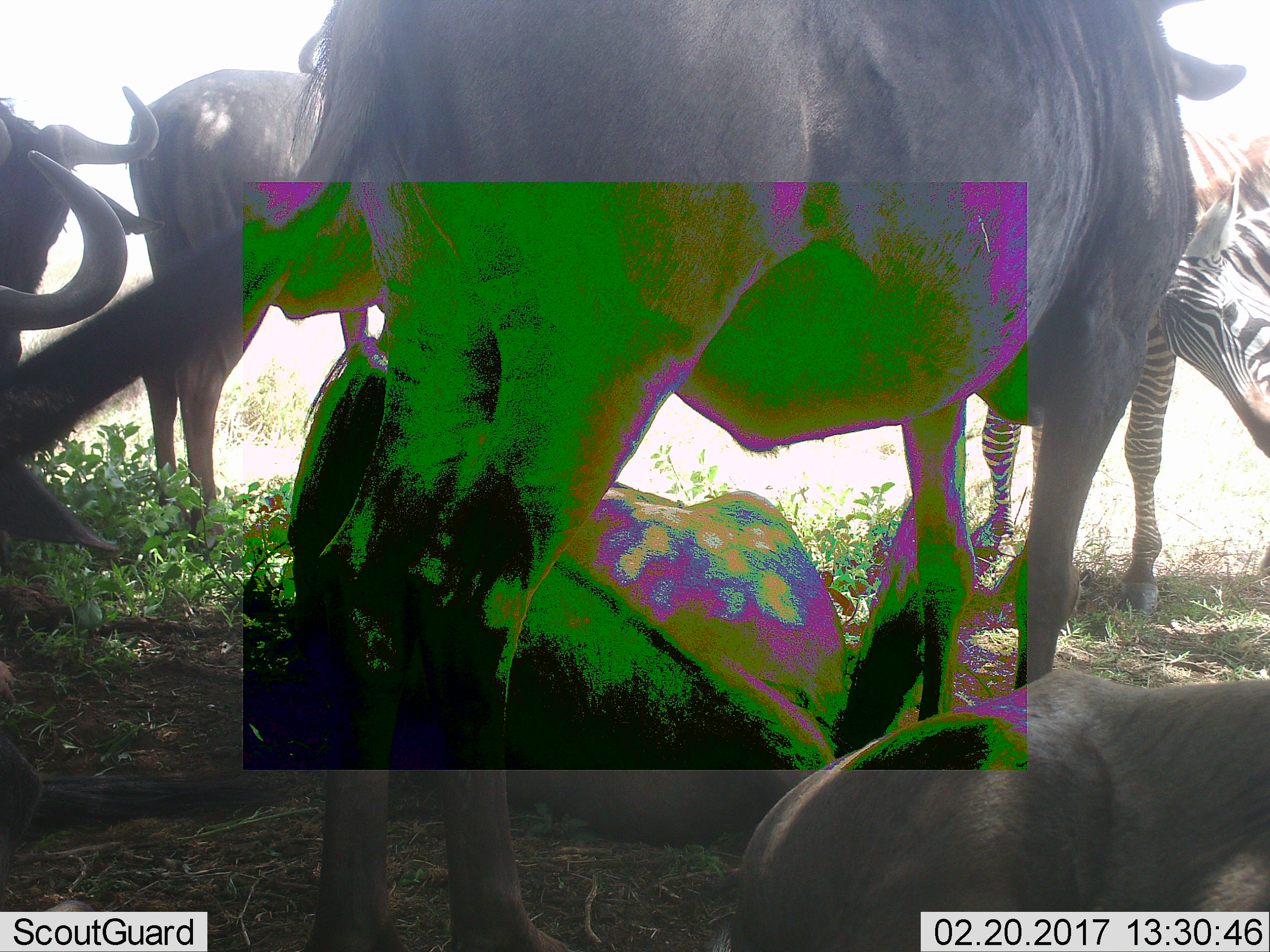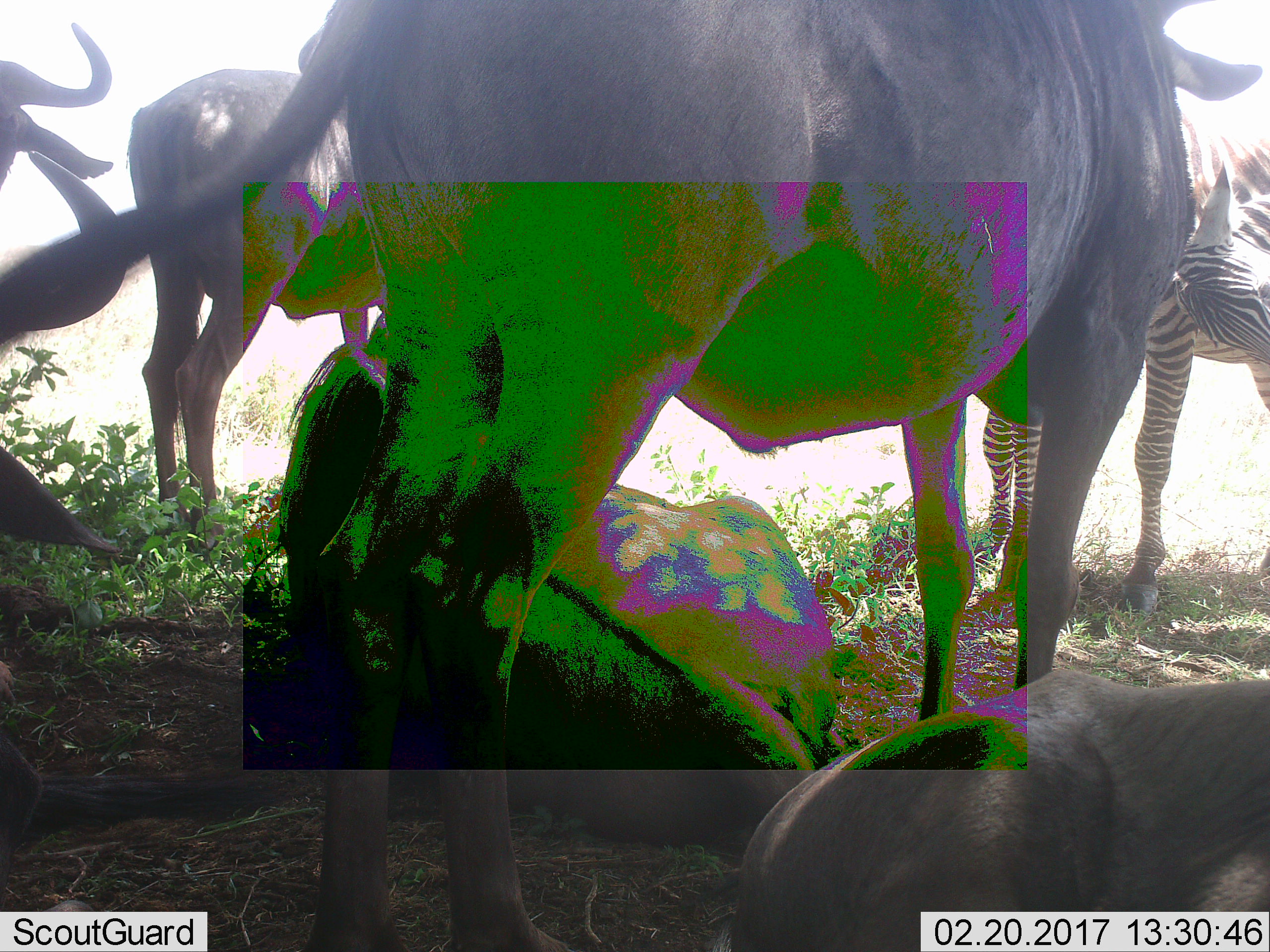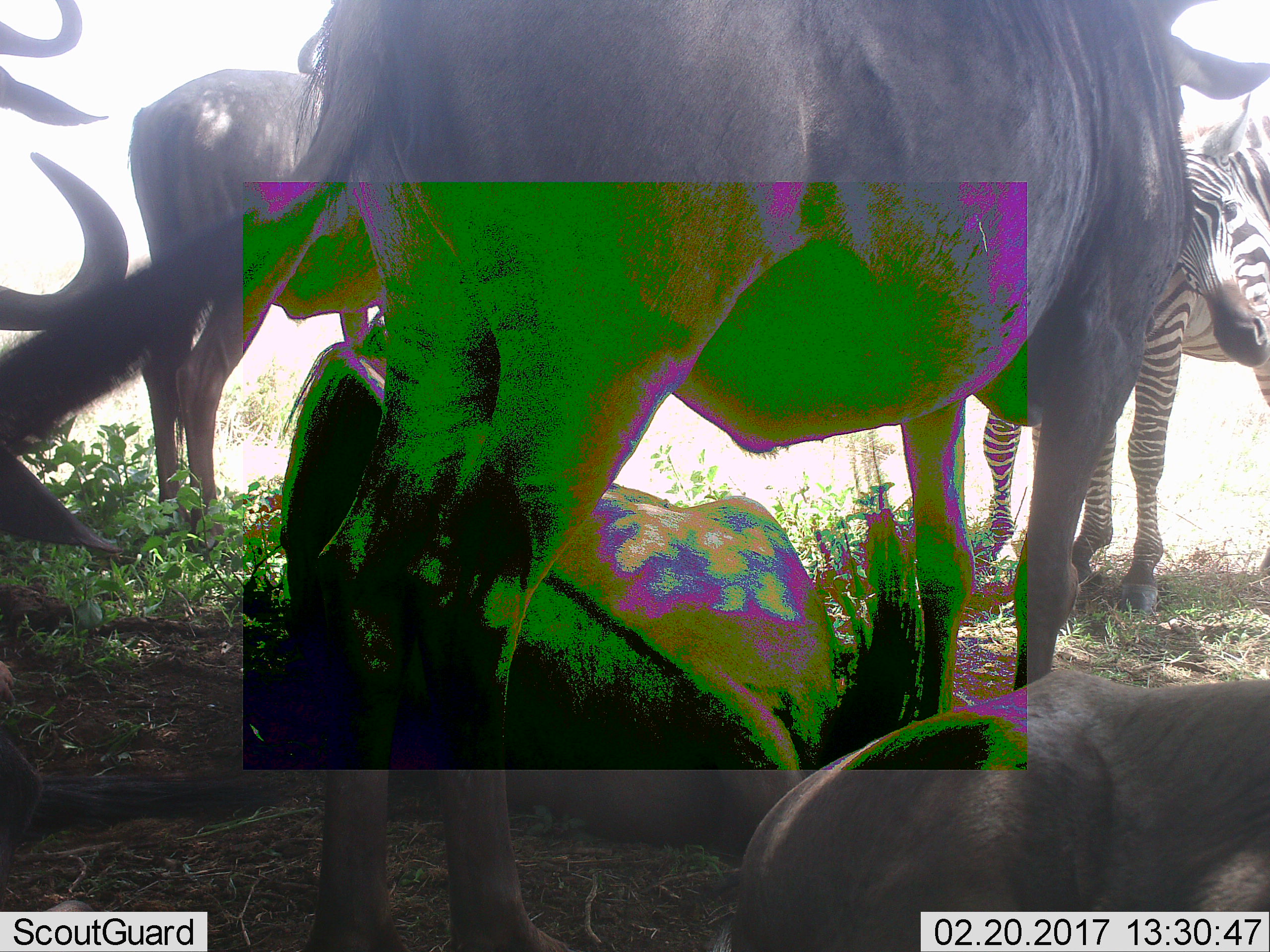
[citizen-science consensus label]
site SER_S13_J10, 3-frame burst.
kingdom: Animalia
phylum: Chordata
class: Mammalia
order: Perissodactyla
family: Equidae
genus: Equus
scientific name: Equus quagga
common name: plains zebra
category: zebraplains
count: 1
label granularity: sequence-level